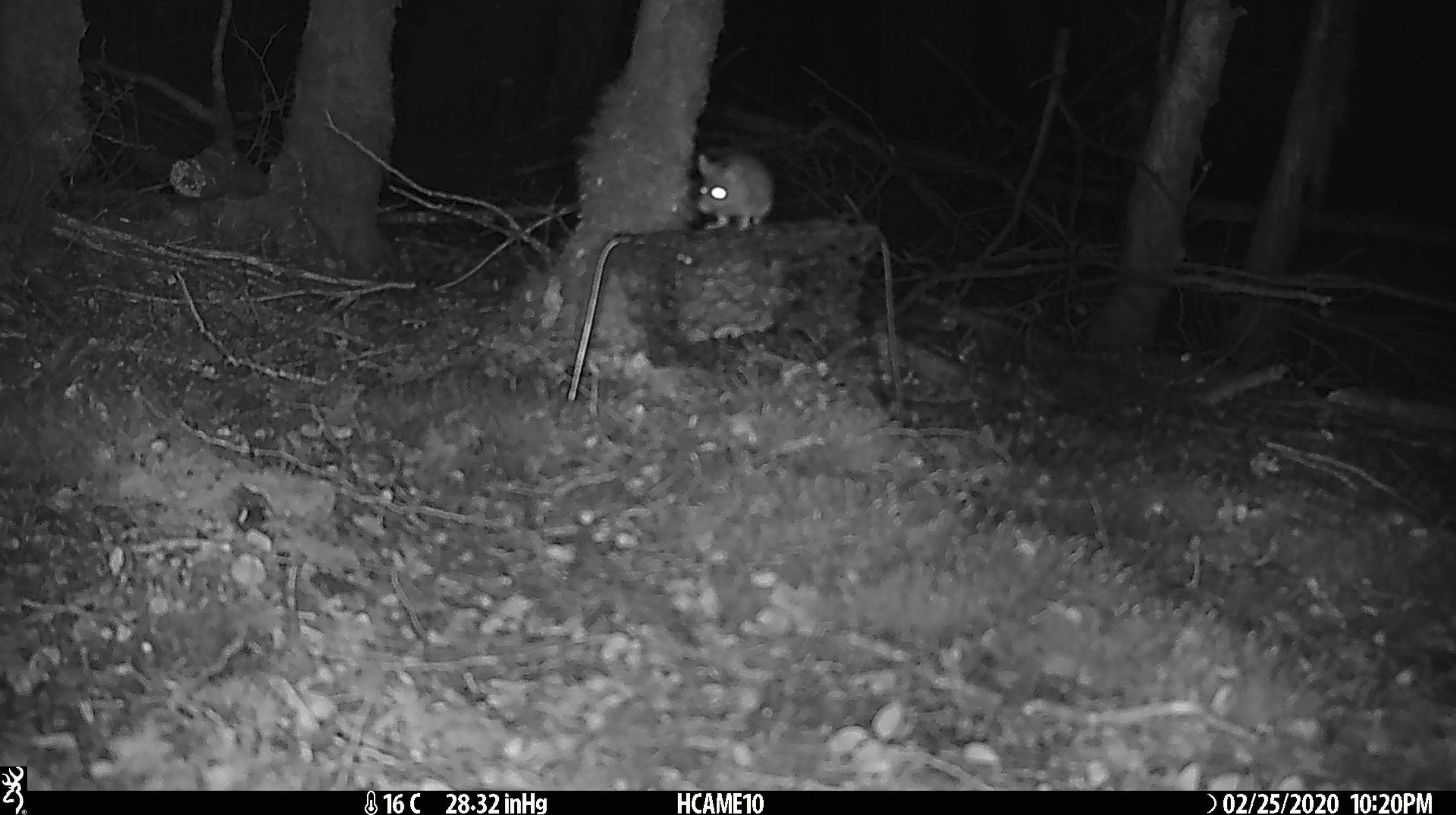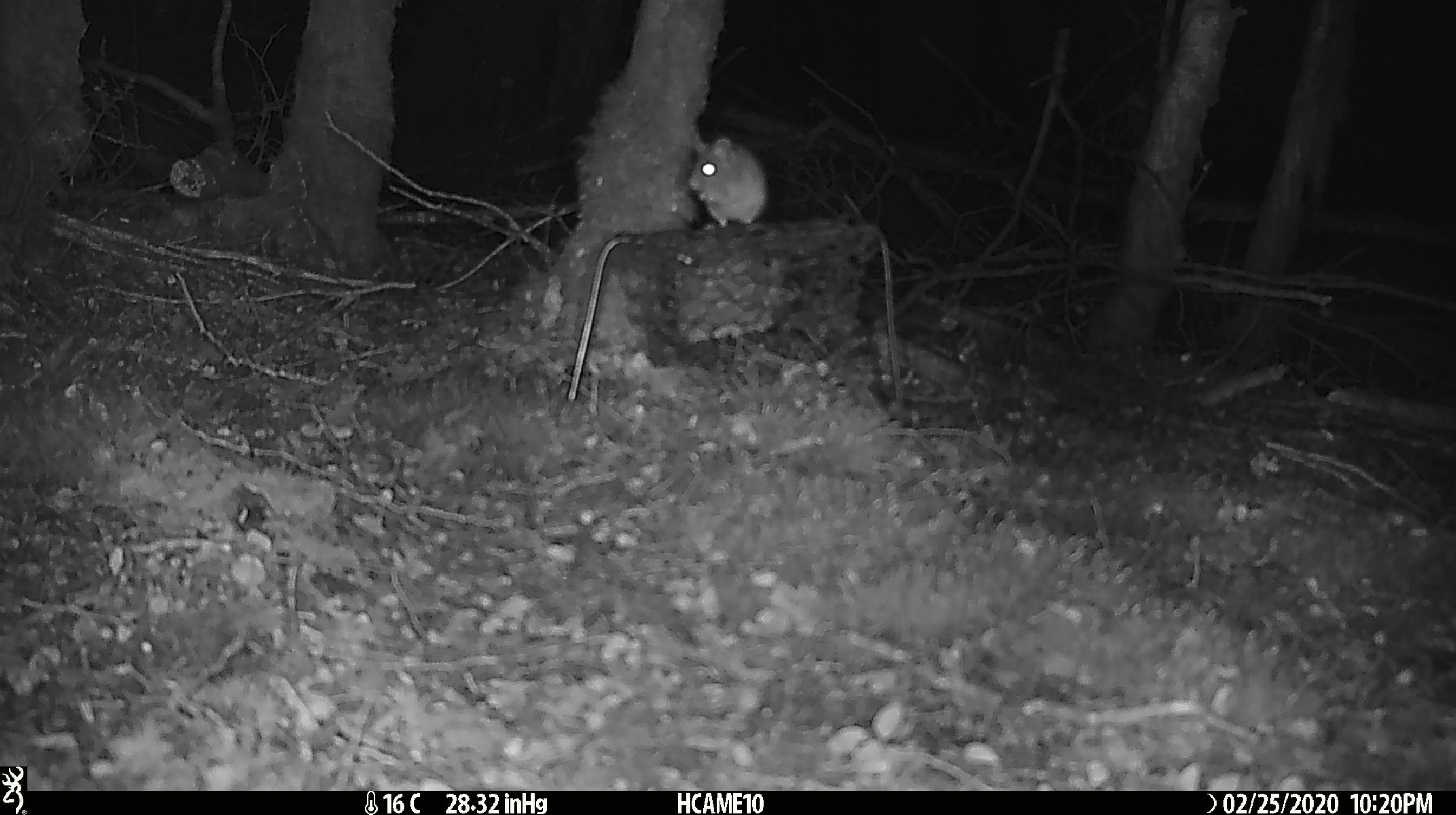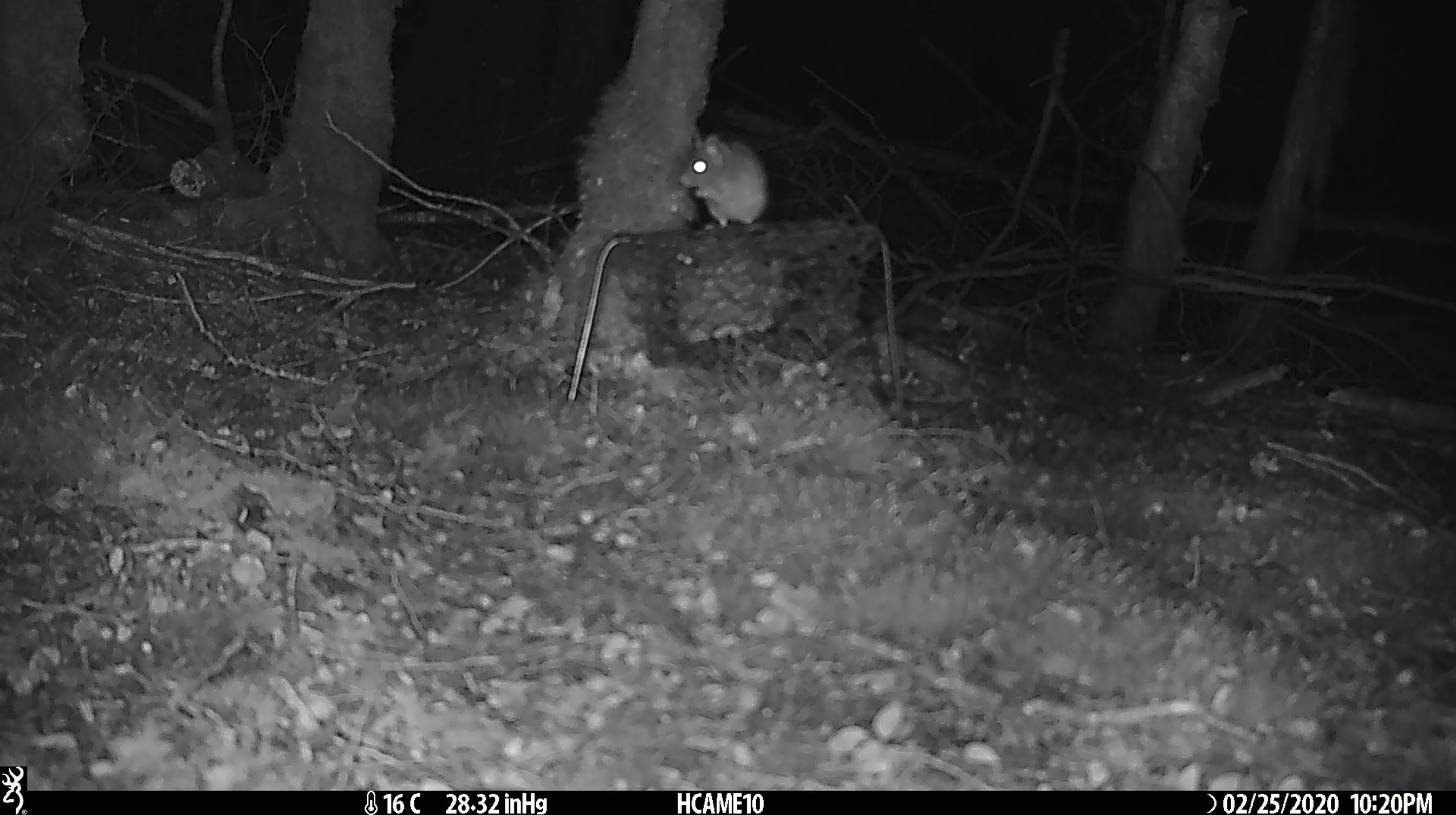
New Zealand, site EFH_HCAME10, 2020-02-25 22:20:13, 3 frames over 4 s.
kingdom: Animalia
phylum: Chordata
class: Mammalia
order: Rodentia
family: Muridae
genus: Mus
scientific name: Mus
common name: mouse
Mouse (Mus).